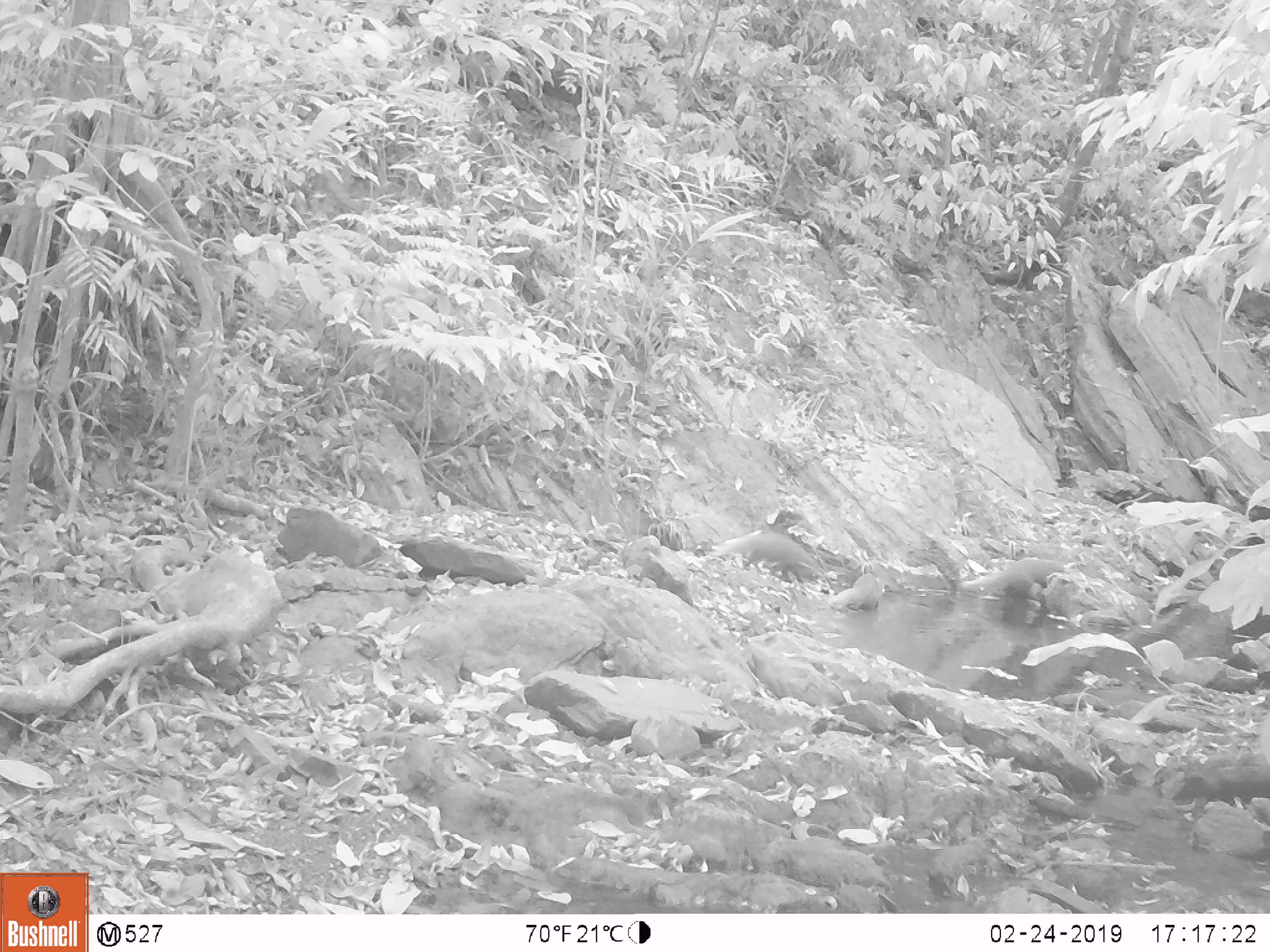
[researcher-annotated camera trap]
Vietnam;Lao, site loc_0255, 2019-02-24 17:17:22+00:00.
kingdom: Animalia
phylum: Chordata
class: Mammalia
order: Carnivora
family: Herpestidae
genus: Urva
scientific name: Urva urva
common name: crab-eating mongoose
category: crab eating mongoose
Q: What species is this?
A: Crab eating mongoose (crab-eating mongoose) (Urva urva).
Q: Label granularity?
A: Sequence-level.